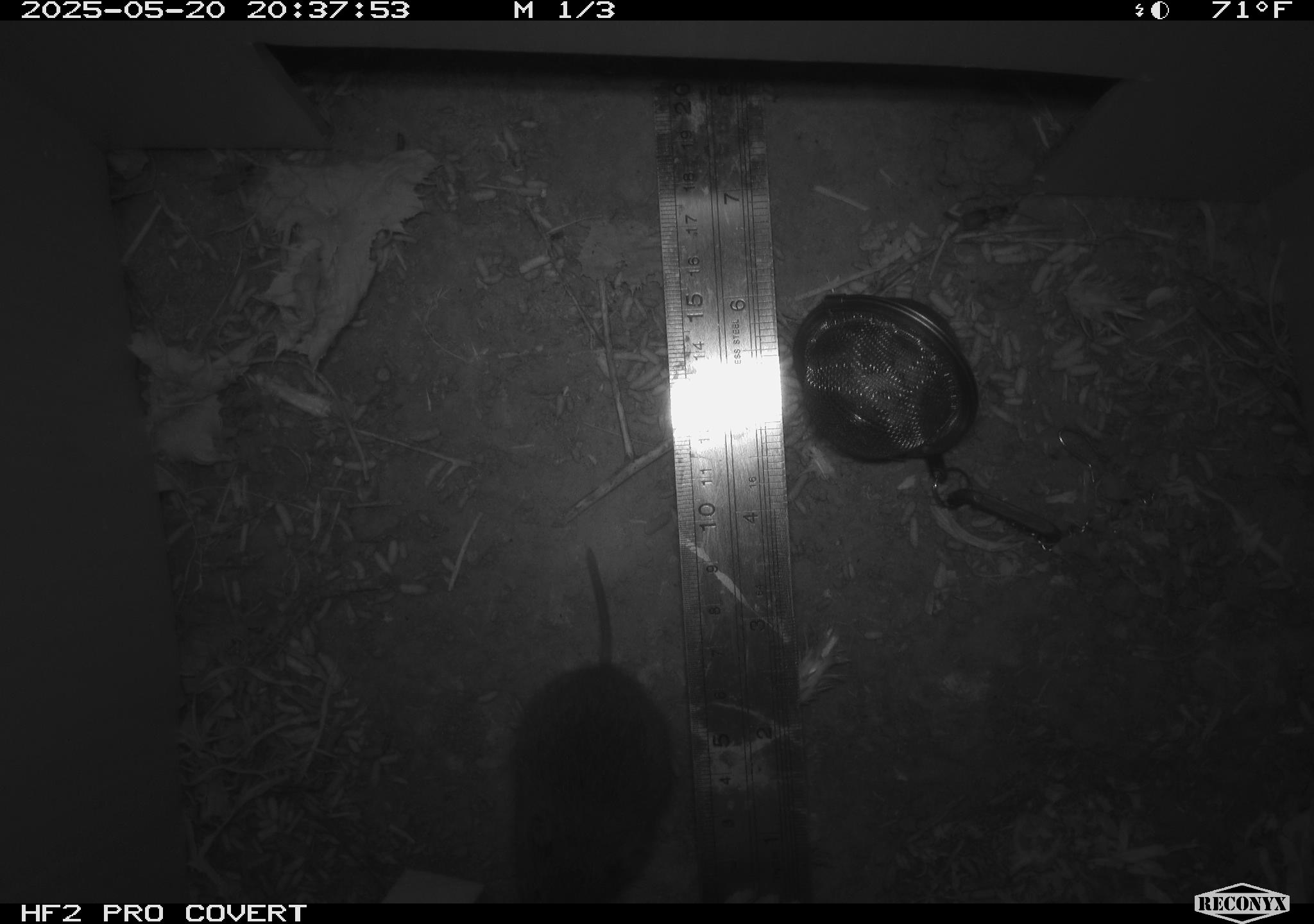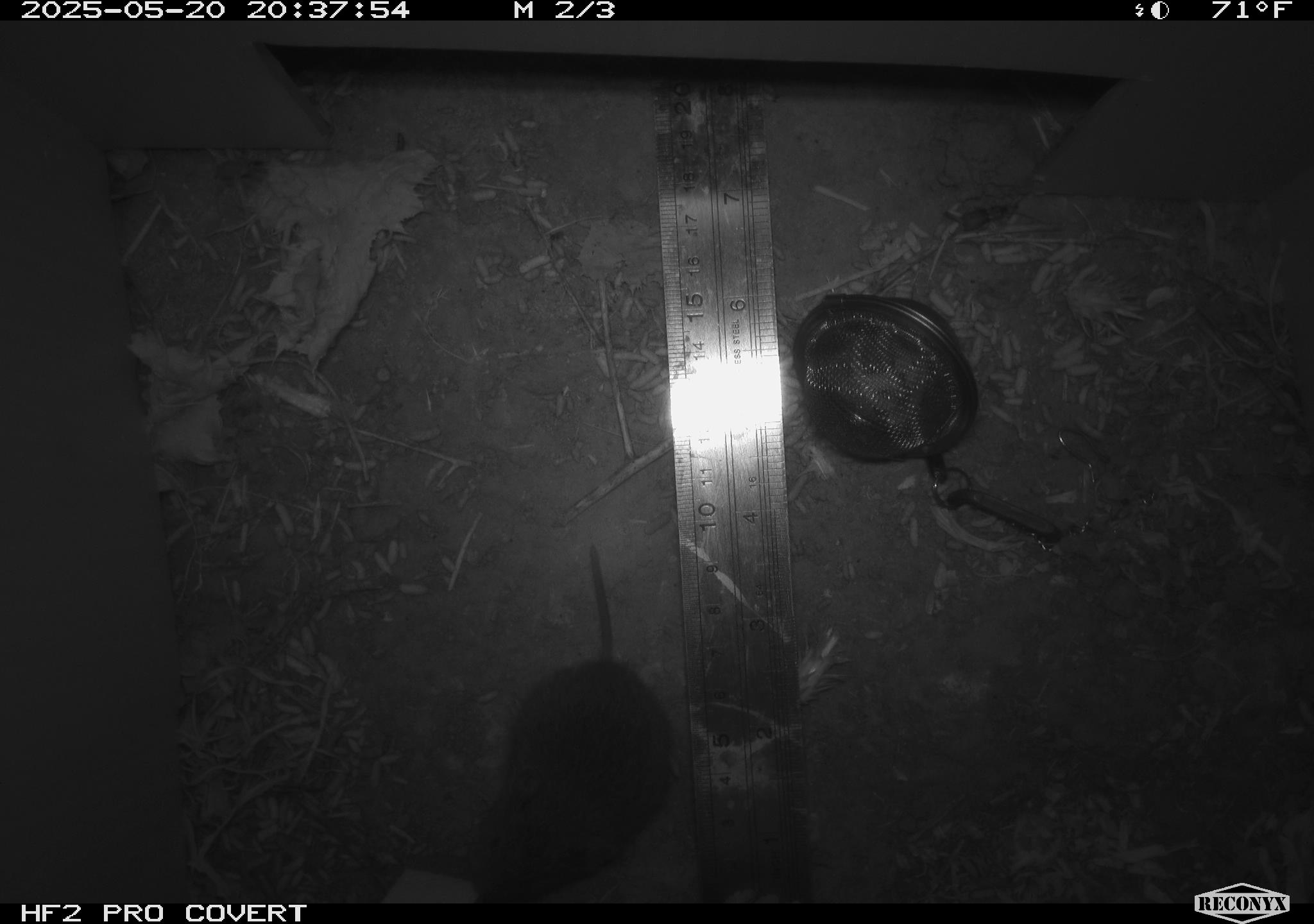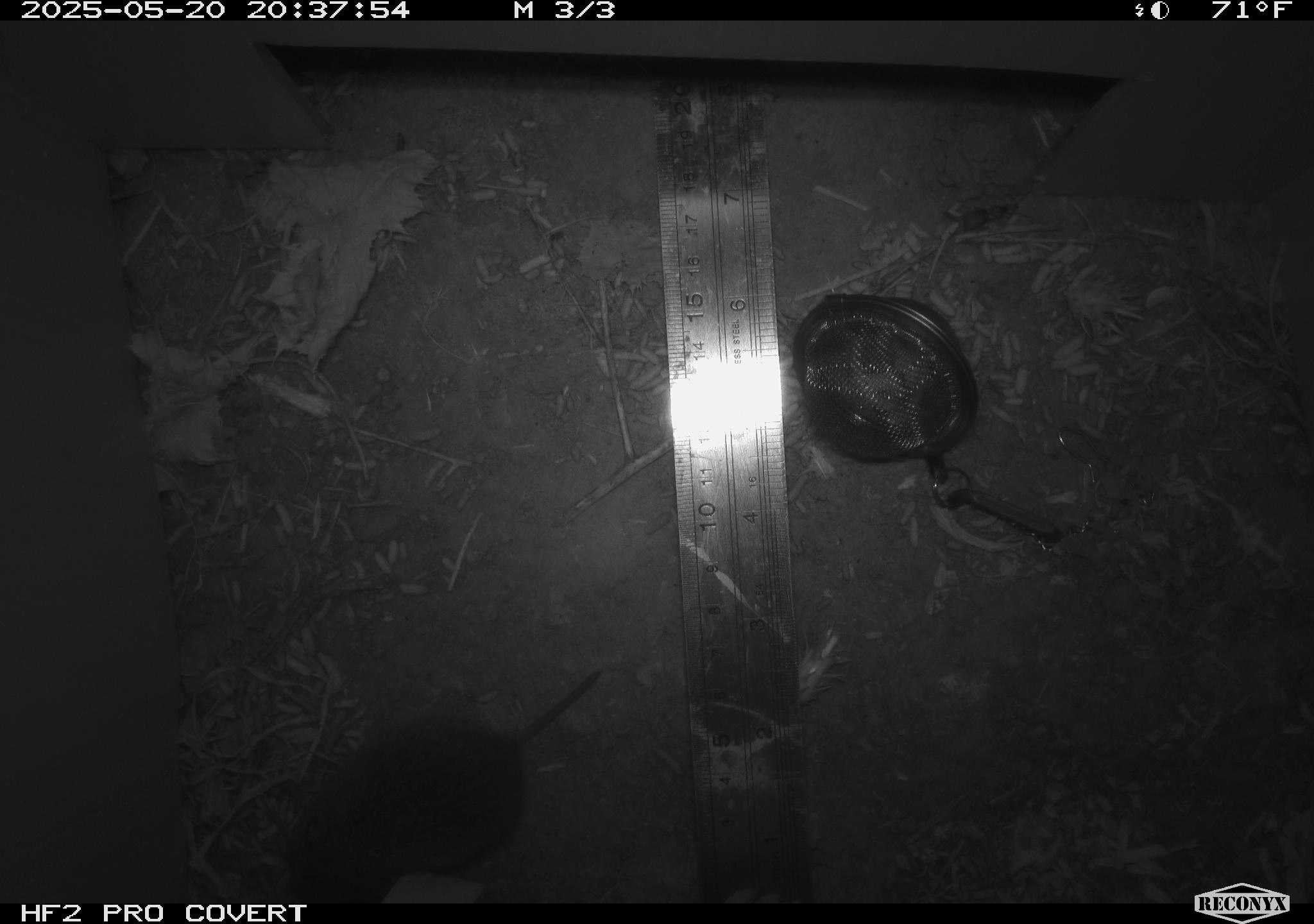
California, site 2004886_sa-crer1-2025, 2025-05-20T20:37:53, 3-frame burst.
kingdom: Animalia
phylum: Chordata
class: Mammalia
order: Rodentia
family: Cricetidae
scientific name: Arvicolinae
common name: voles, lemmings, and muskrats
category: arvicolinae subfamily